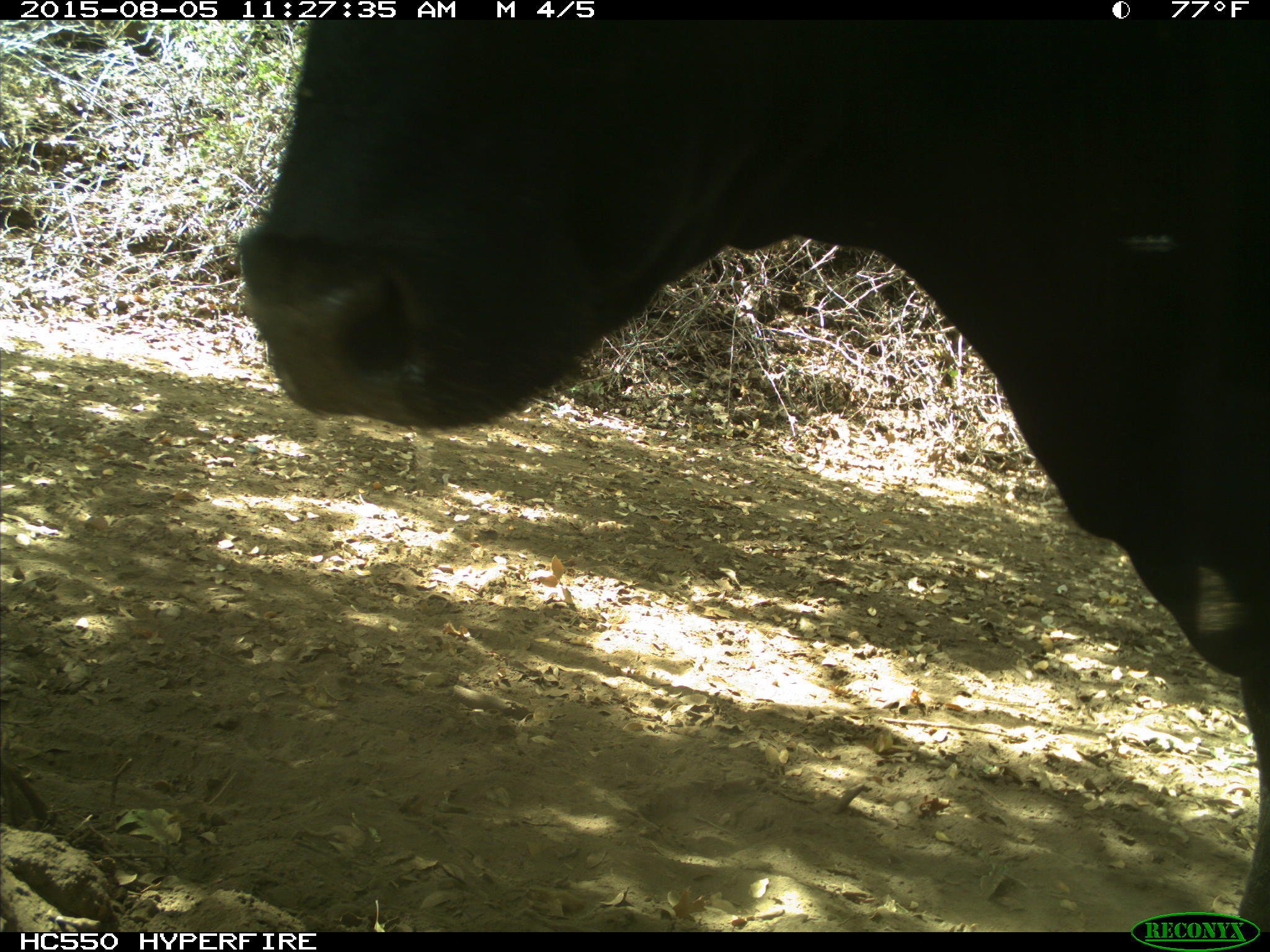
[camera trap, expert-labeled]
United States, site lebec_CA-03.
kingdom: Animalia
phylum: Chordata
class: Mammalia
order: Artiodactyla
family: Bovidae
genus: Bos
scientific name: Bos taurus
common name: domestic cow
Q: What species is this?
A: Bos taurus (domestic cow).